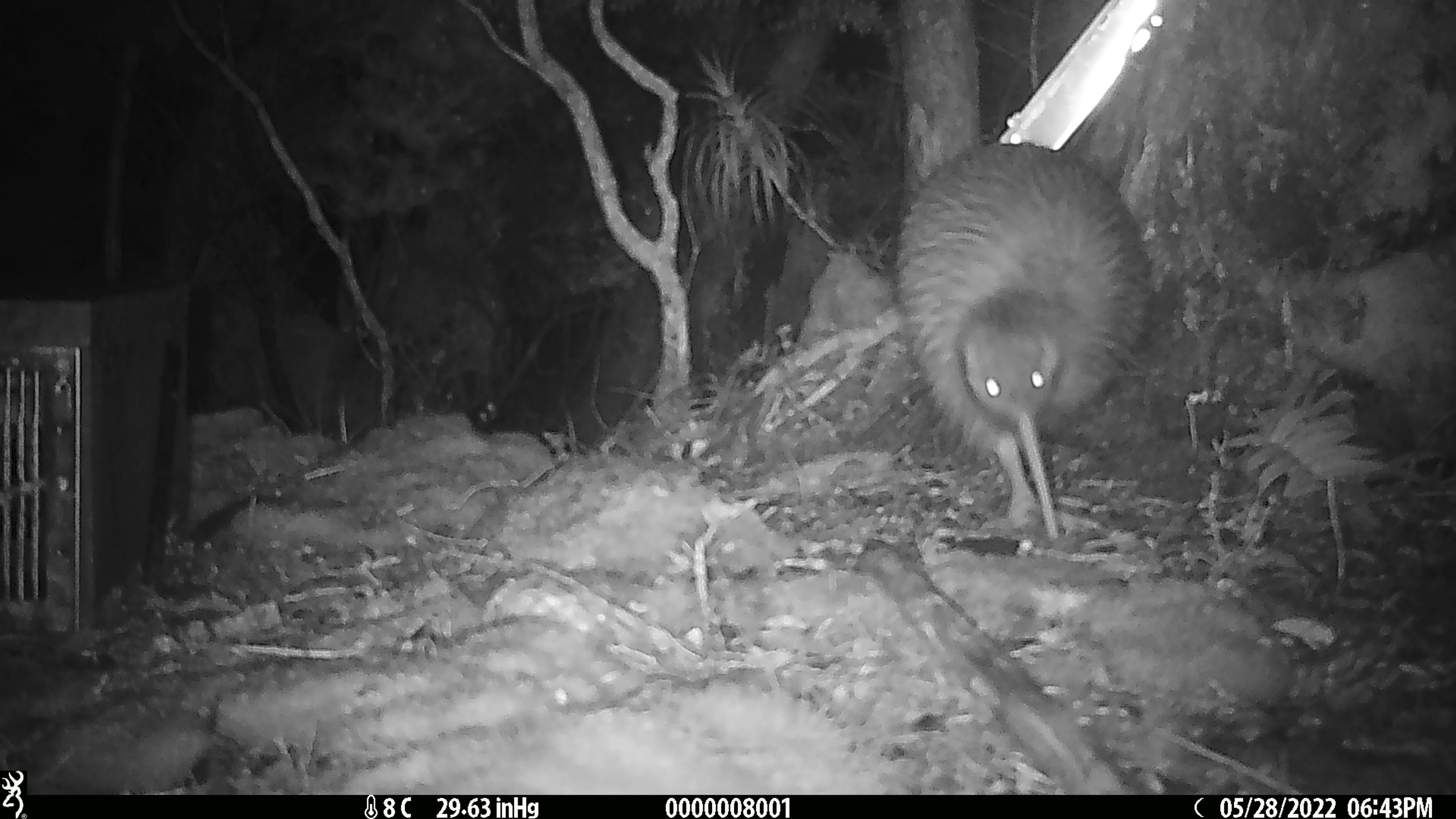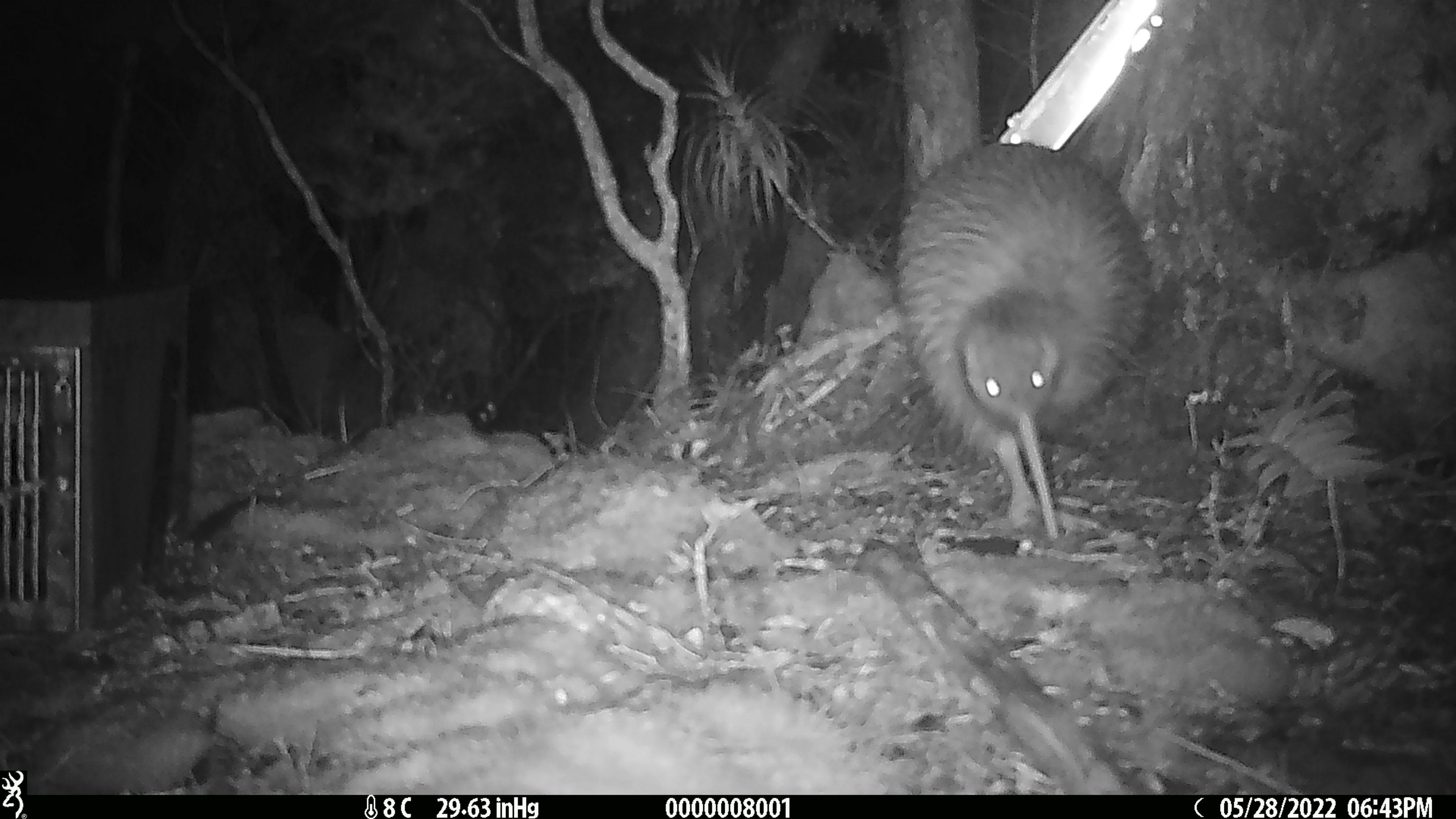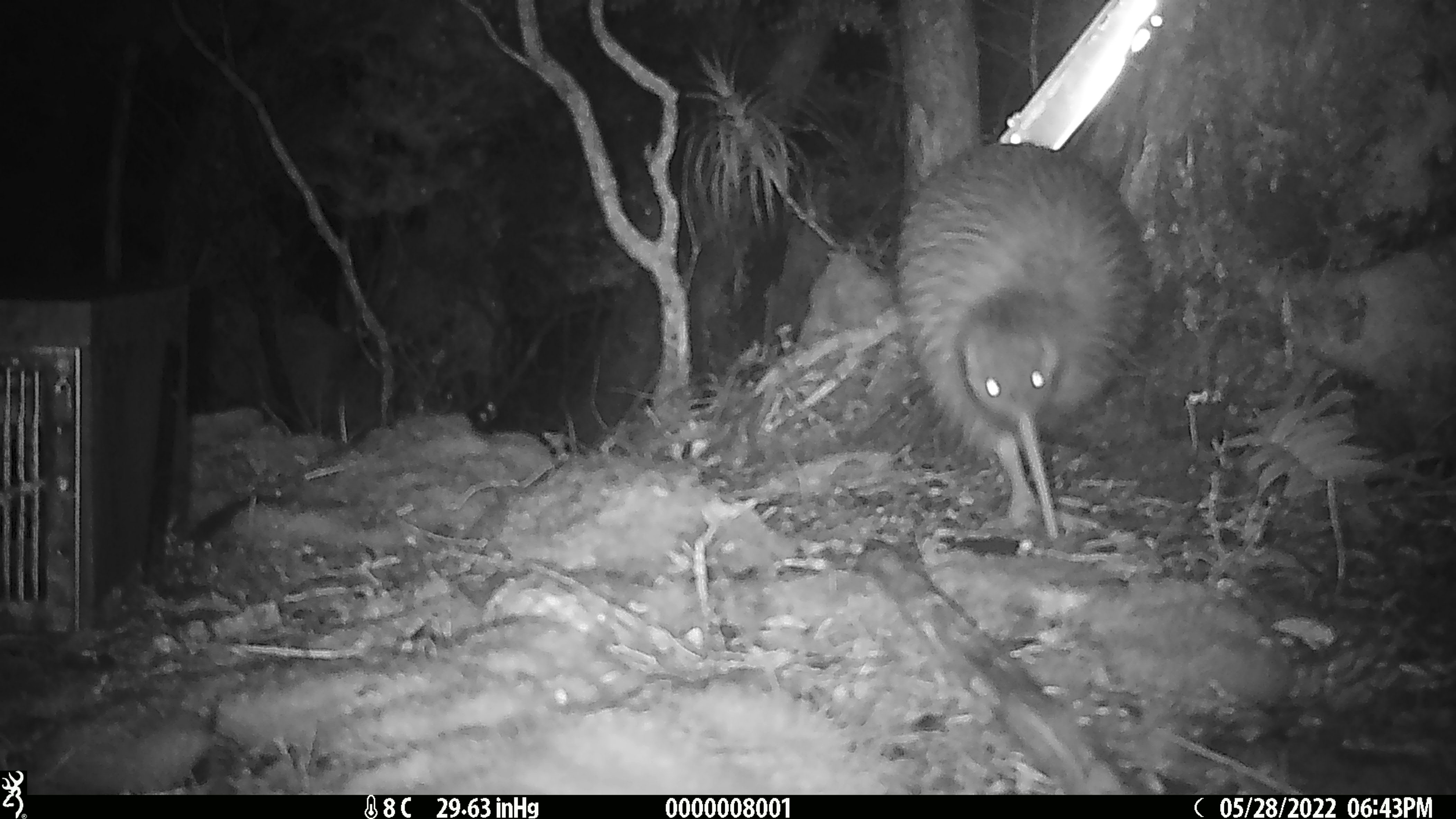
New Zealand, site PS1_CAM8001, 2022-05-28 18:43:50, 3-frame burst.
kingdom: Animalia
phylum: Chordata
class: Aves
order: Apterygiformes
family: Apterygidae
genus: Apteryx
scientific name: Apteryx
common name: kiwi